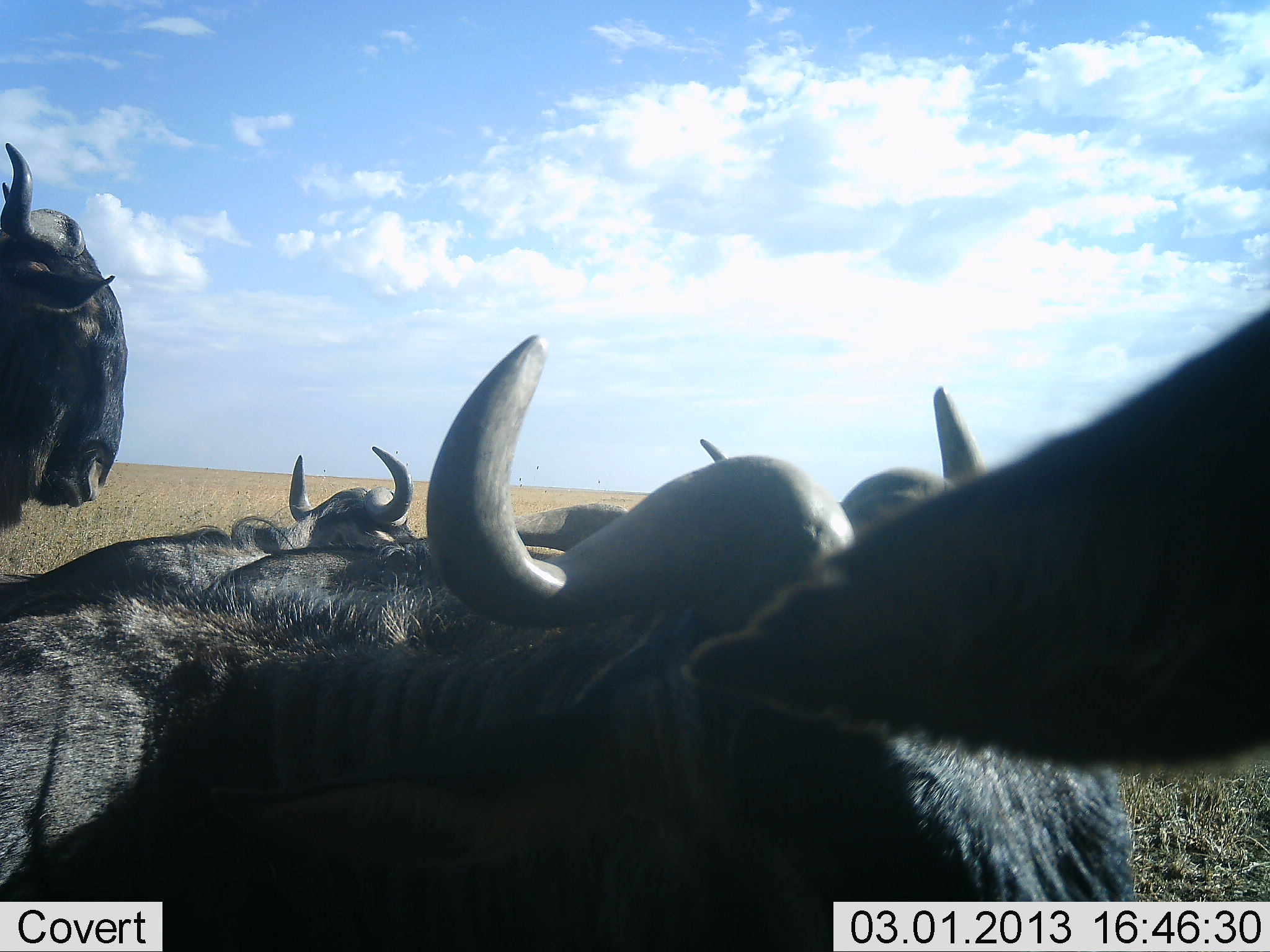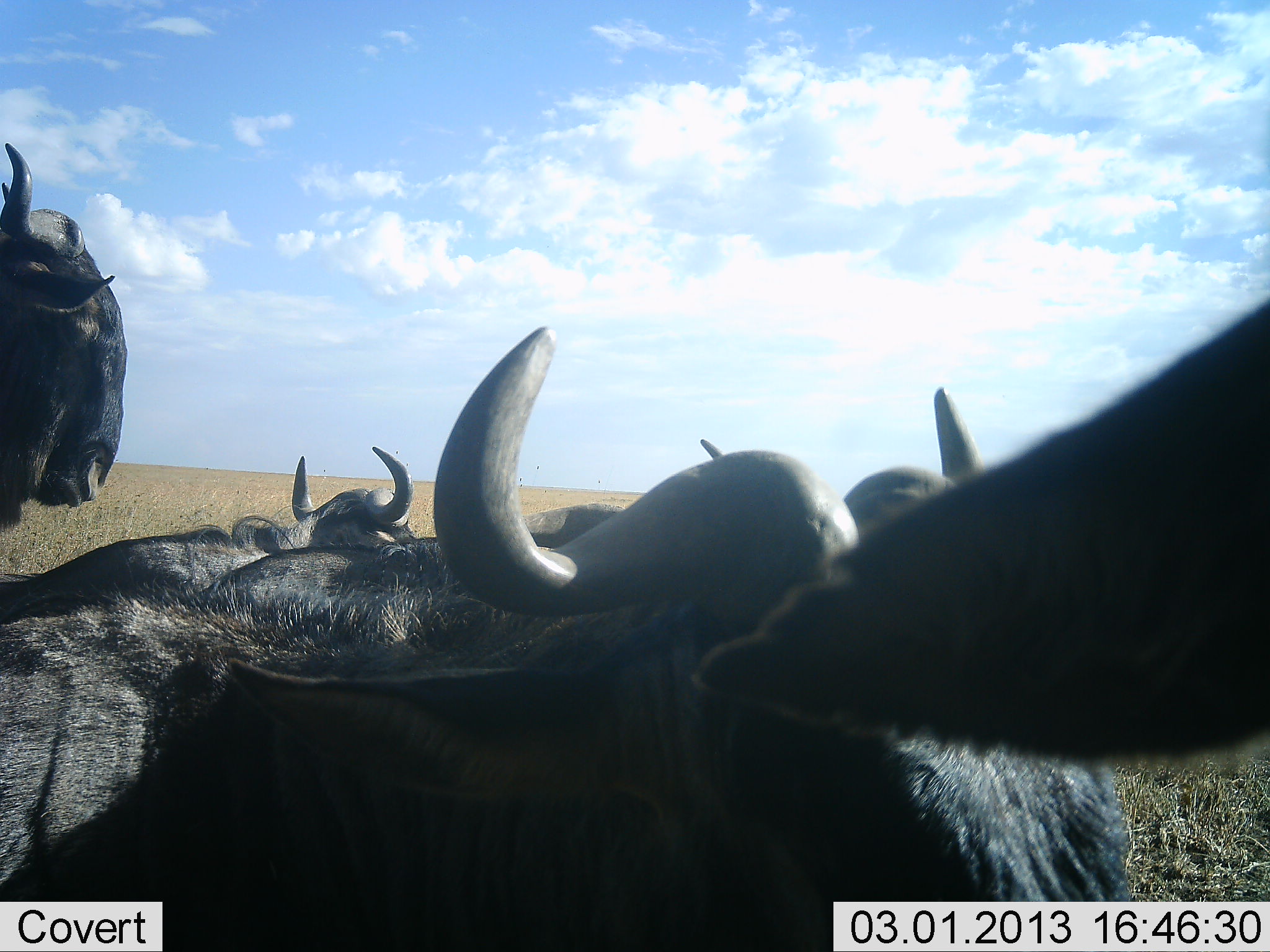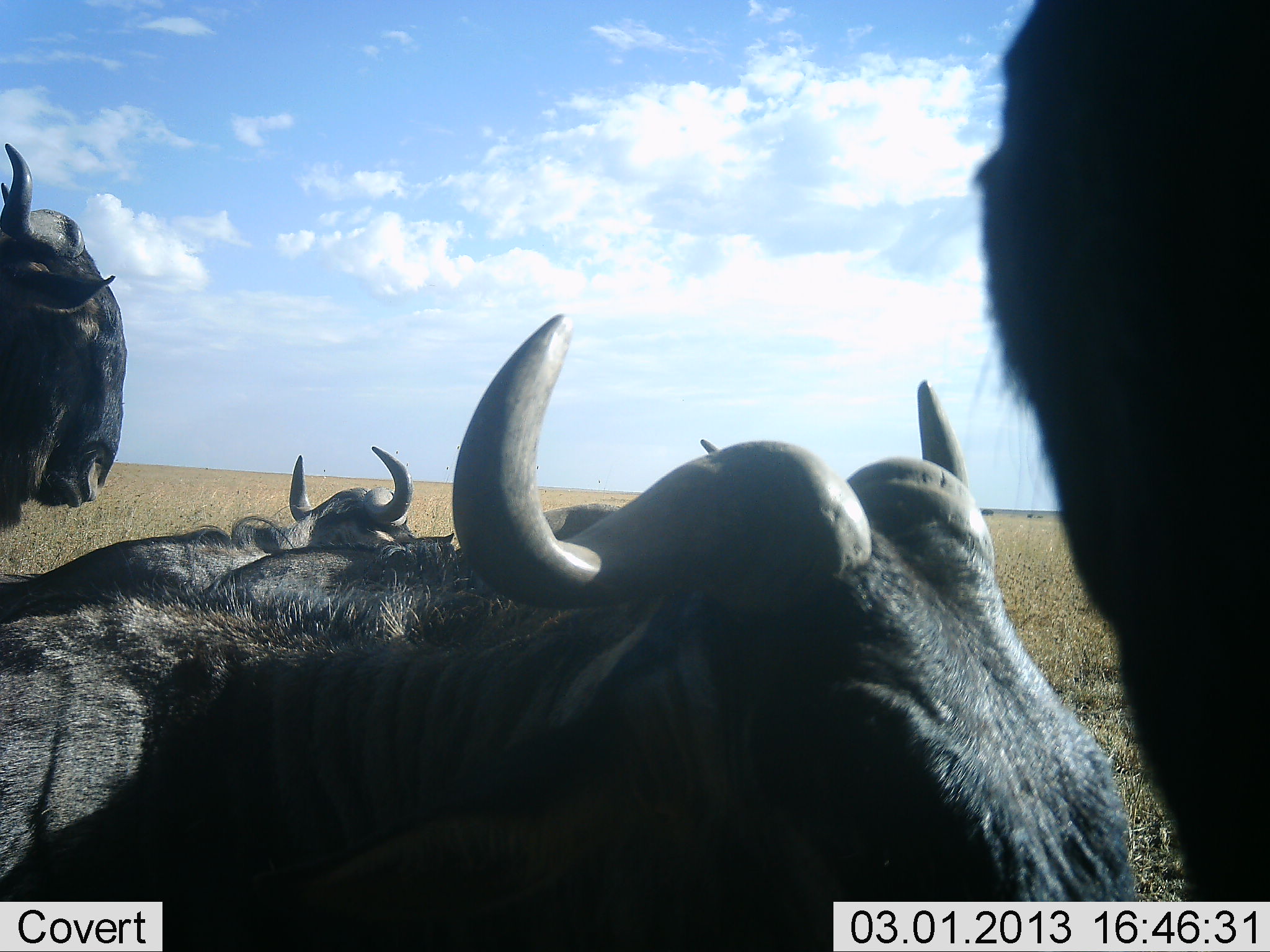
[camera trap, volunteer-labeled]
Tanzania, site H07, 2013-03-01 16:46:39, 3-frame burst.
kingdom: Animalia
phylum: Chordata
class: Mammalia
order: Artiodactyla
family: Bovidae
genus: Connochaetes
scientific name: Connochaetes taurinus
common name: blue wildebeest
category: wildebeest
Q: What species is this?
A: Wildebeest (blue wildebeest) (Connochaetes taurinus).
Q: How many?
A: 5.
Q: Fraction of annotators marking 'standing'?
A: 79%.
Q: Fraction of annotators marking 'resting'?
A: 93%.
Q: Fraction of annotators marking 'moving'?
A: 0%.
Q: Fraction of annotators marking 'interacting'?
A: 0%.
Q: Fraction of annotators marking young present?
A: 0%.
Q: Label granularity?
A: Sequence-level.